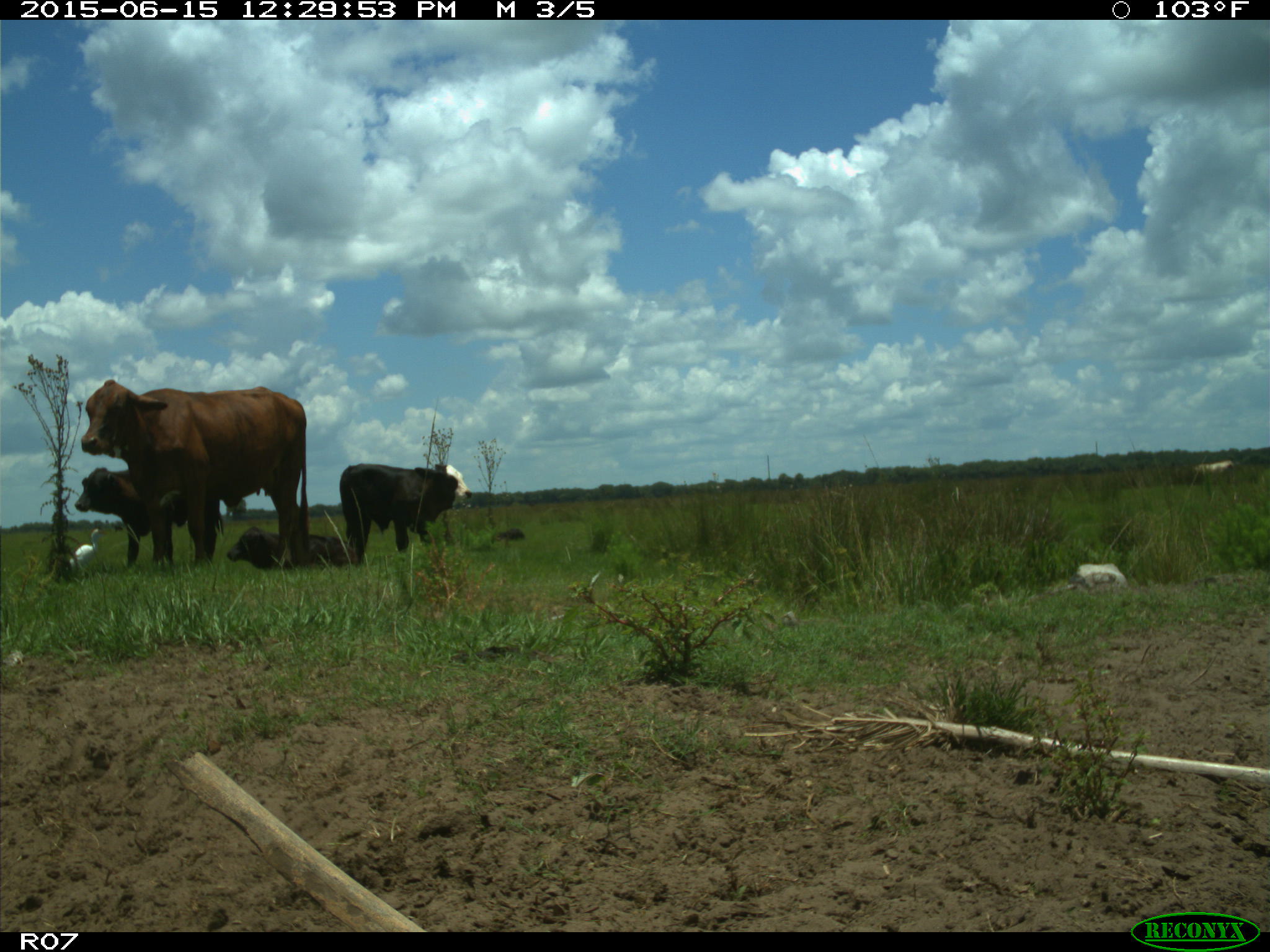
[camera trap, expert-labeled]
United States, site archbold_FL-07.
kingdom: Animalia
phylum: Chordata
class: Mammalia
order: Artiodactyla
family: Bovidae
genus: Bos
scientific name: Bos taurus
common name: domestic cow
Bos taurus (domestic cow).